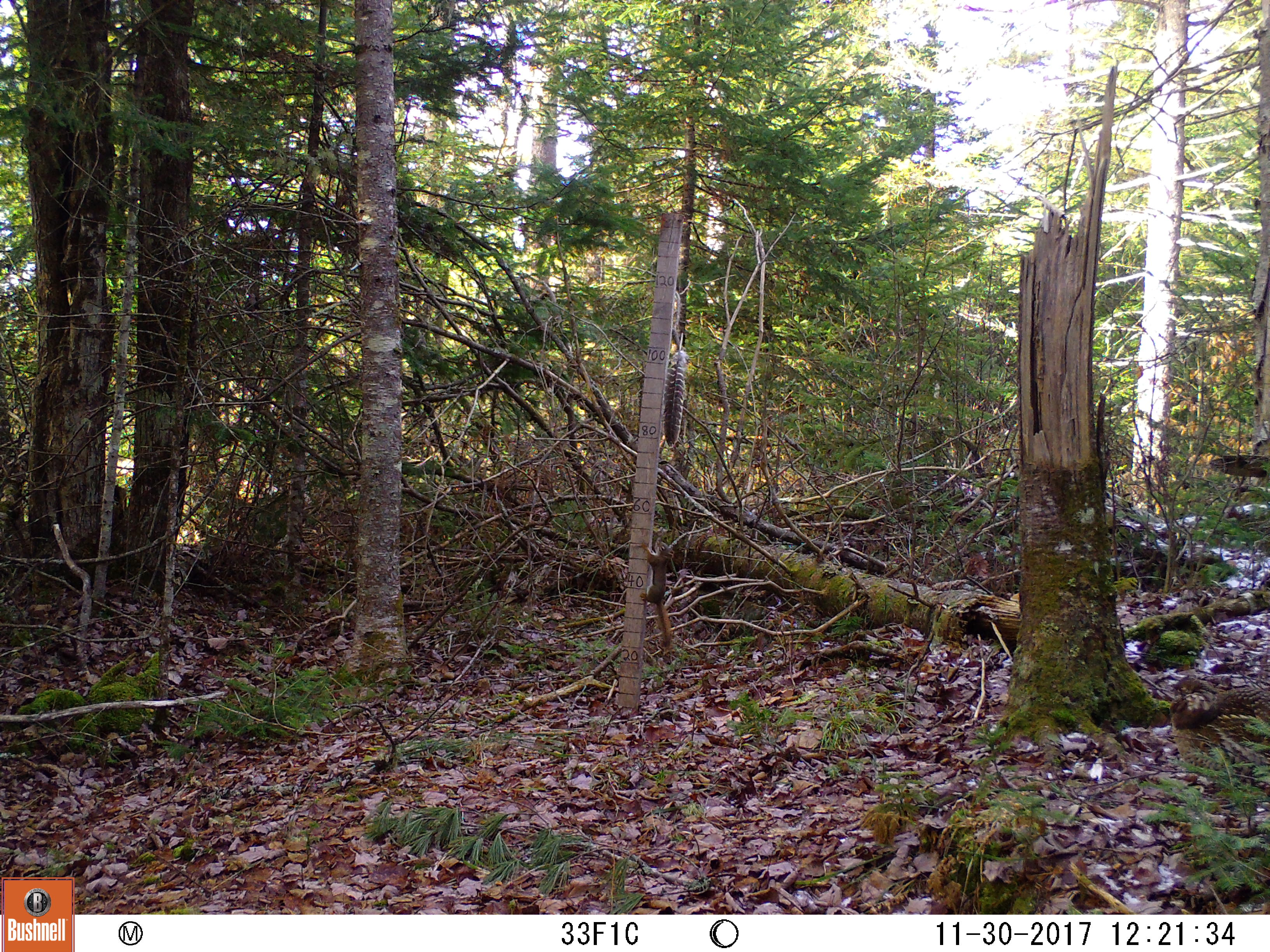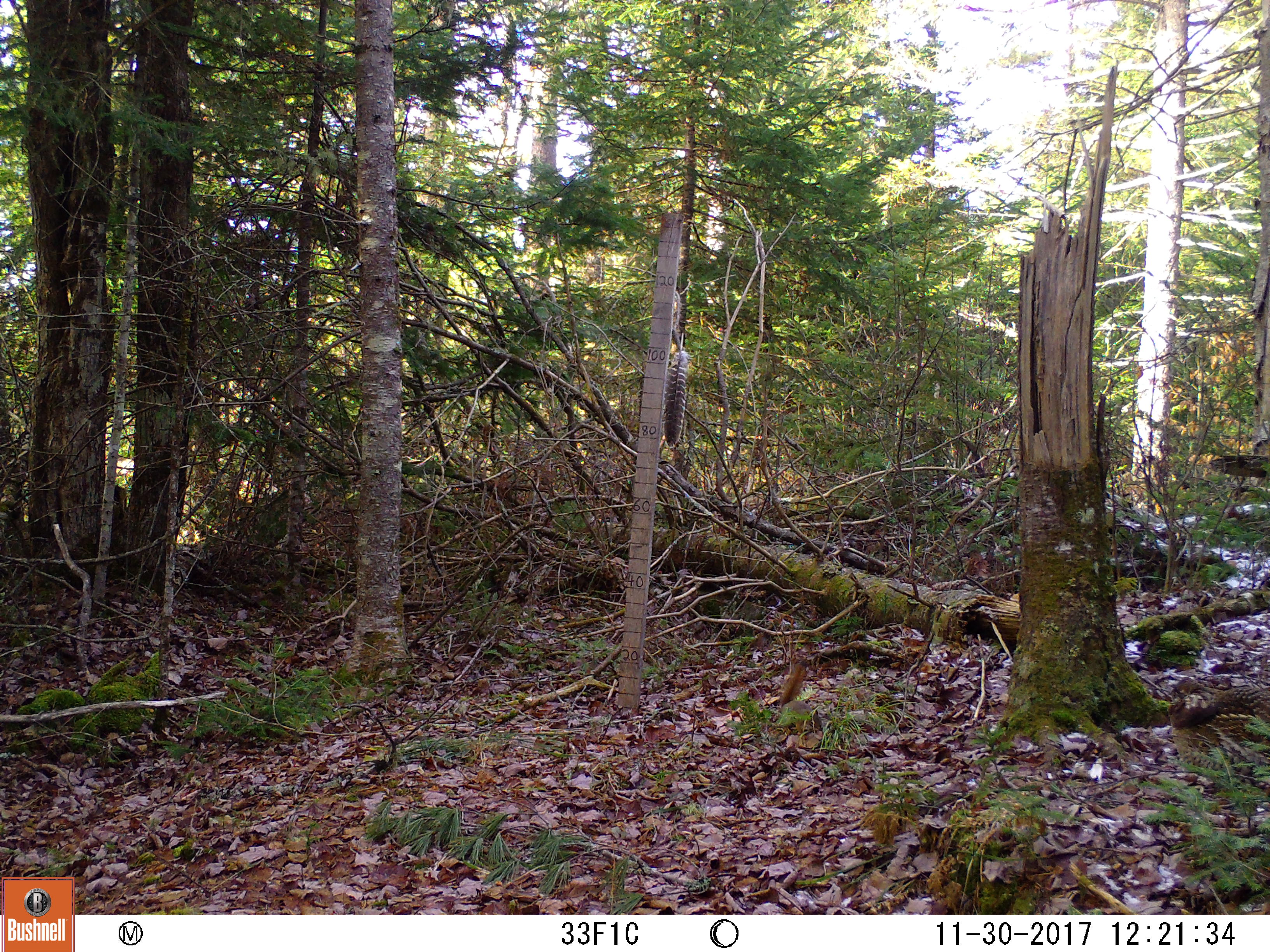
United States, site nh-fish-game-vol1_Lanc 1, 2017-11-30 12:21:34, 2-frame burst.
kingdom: Animalia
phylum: Chordata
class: Mammalia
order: Rodentia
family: Sciuridae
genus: Tamiasciurus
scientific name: Tamiasciurus hudsonicus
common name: red squirrel